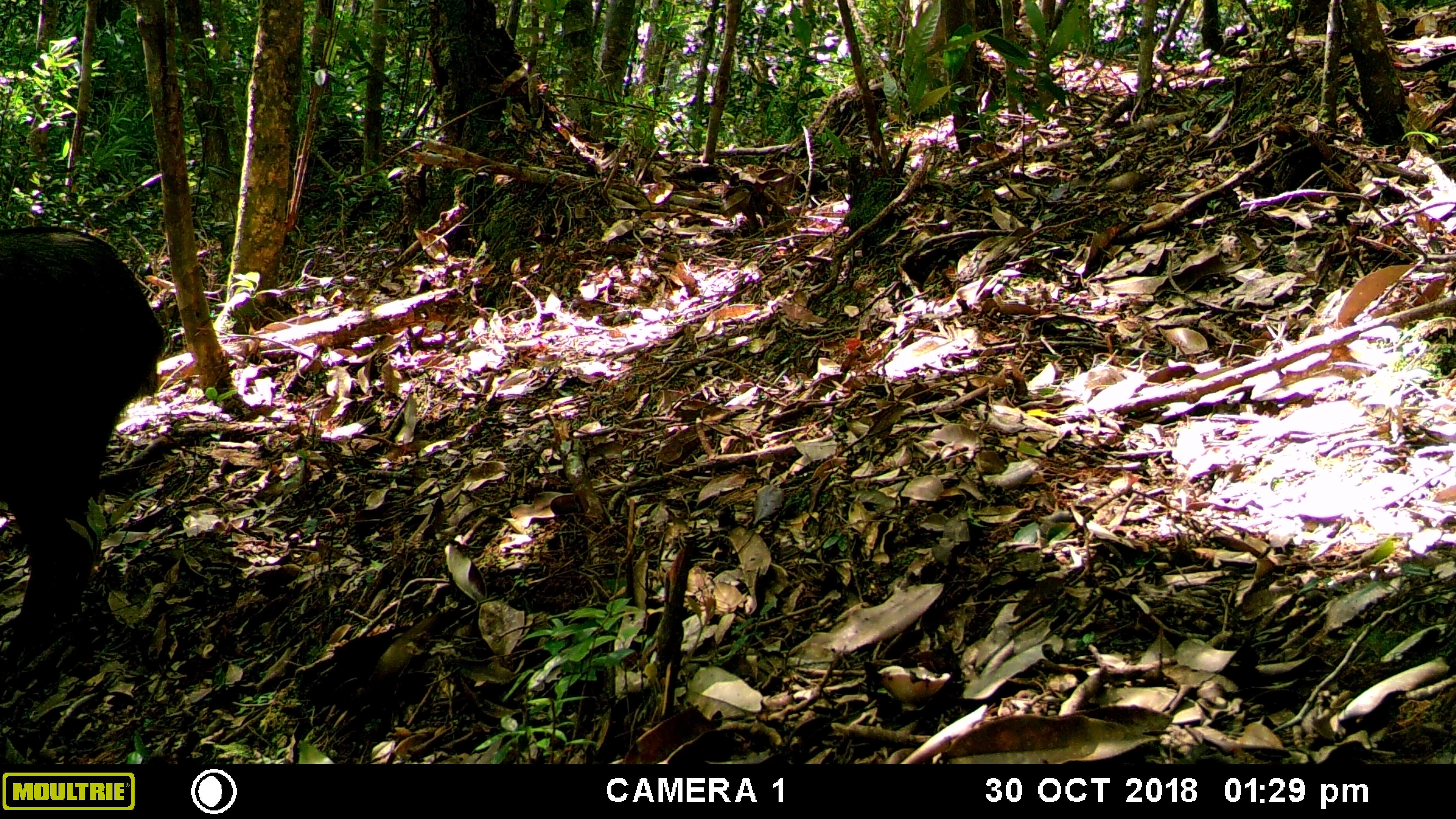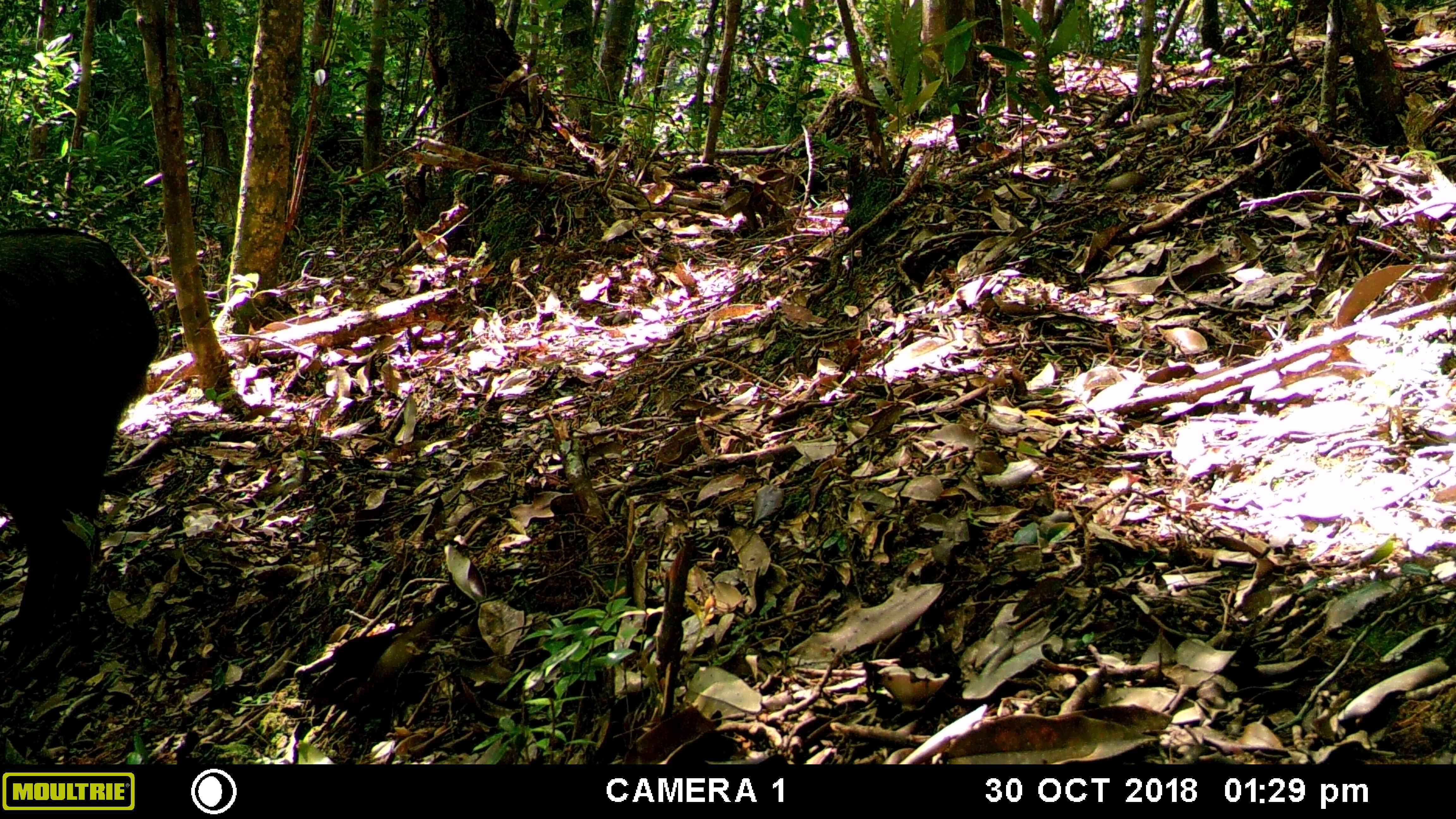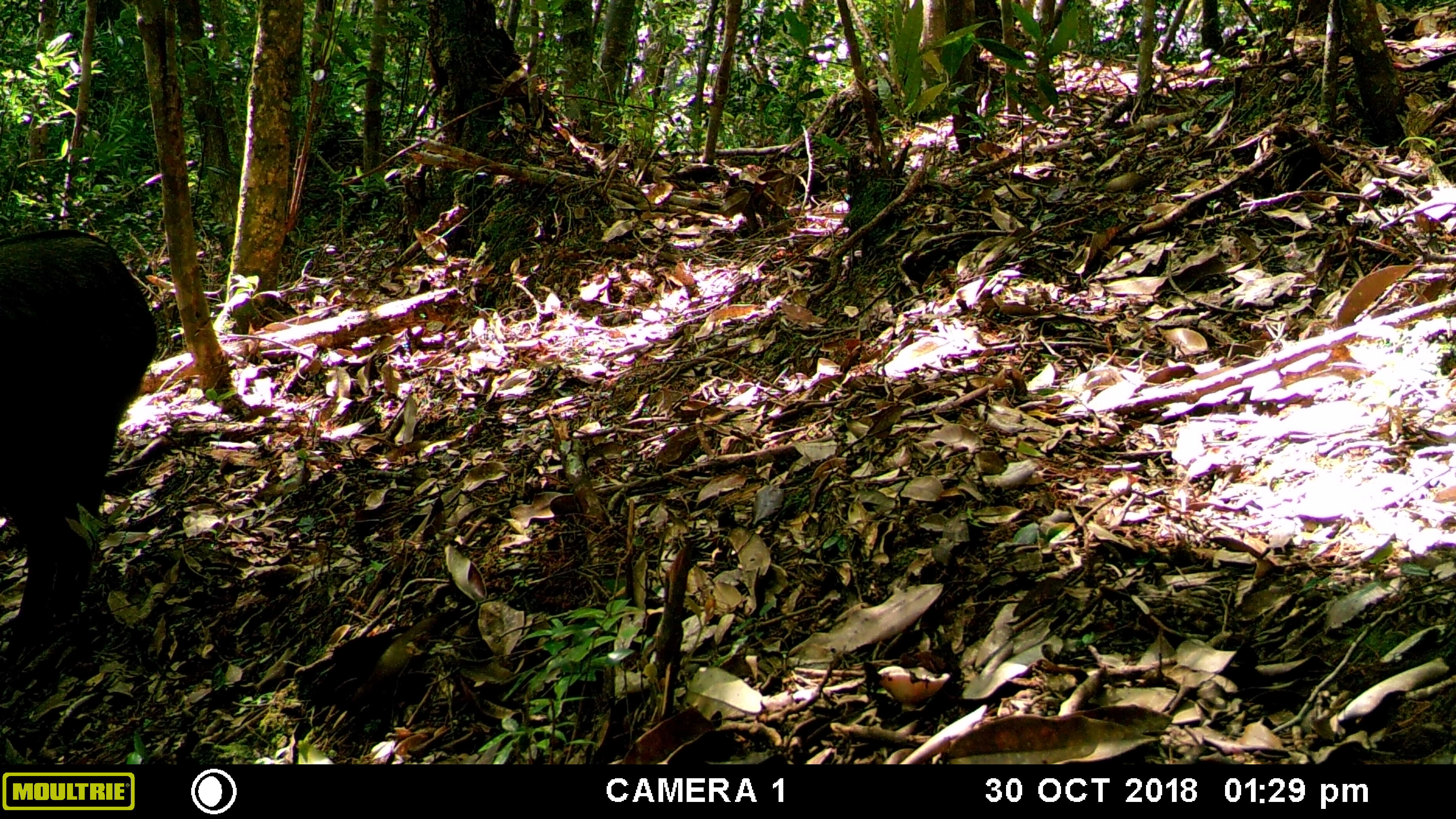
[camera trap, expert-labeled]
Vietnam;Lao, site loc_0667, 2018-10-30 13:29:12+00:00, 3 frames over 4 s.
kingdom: Animalia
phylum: Chordata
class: Mammalia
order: Artiodactyla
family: Bovidae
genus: Capricornis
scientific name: Capricornis sumatraensis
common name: chinese serow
Chinese serow (Capricornis sumatraensis). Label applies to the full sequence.